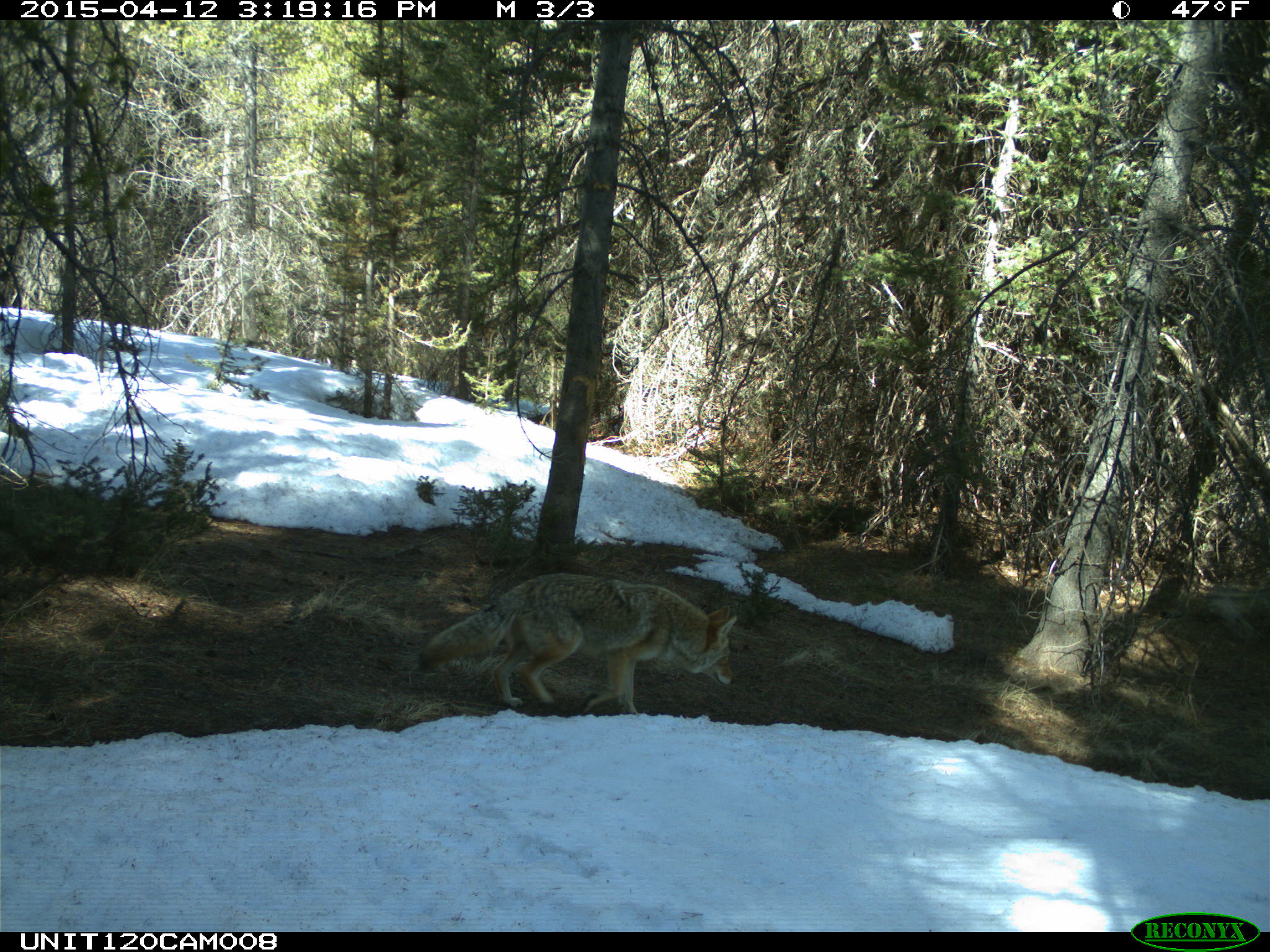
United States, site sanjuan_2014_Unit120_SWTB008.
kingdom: Animalia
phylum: Chordata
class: Mammalia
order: Carnivora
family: Canidae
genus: Canis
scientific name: Canis latrans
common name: coyote